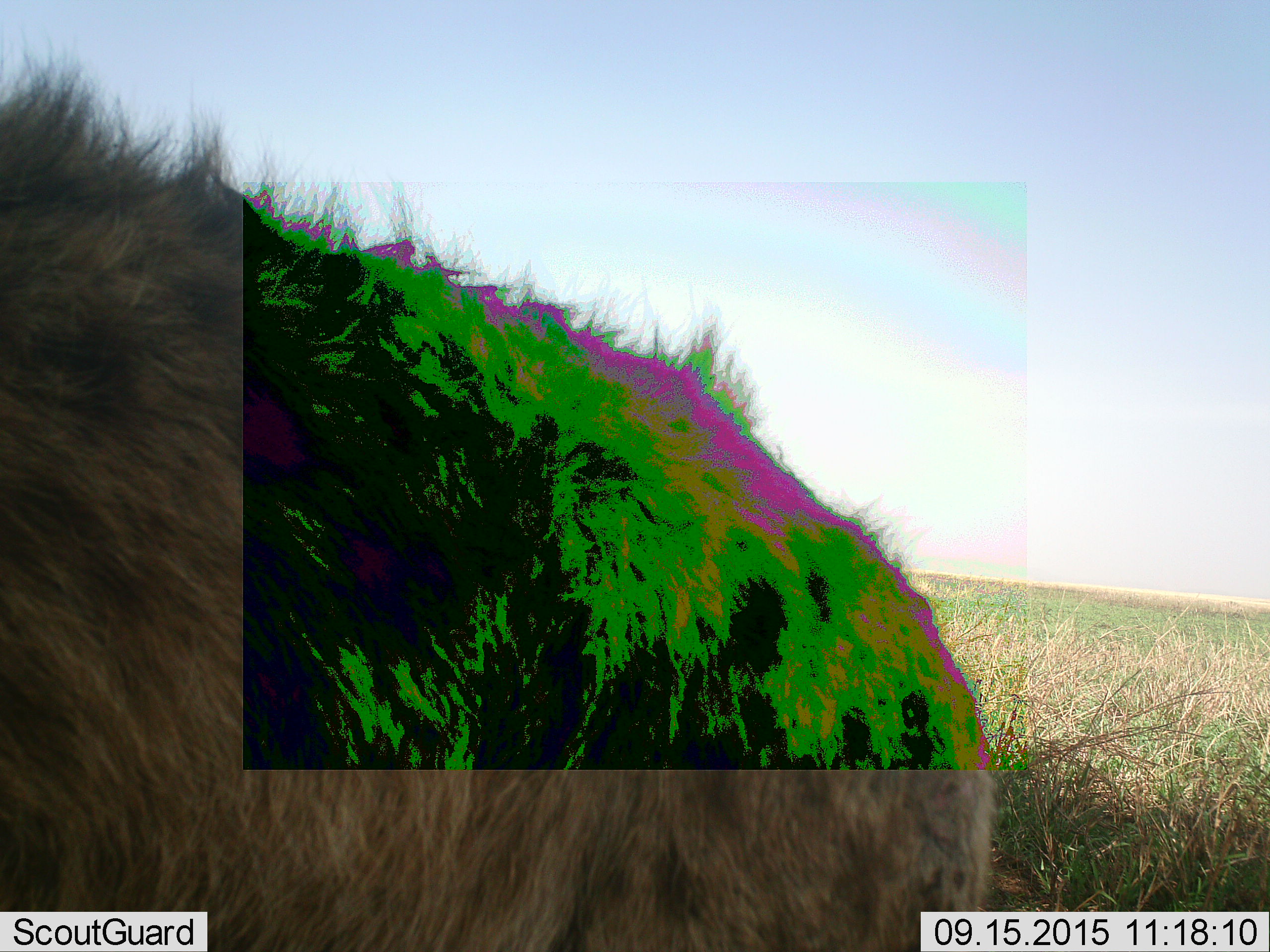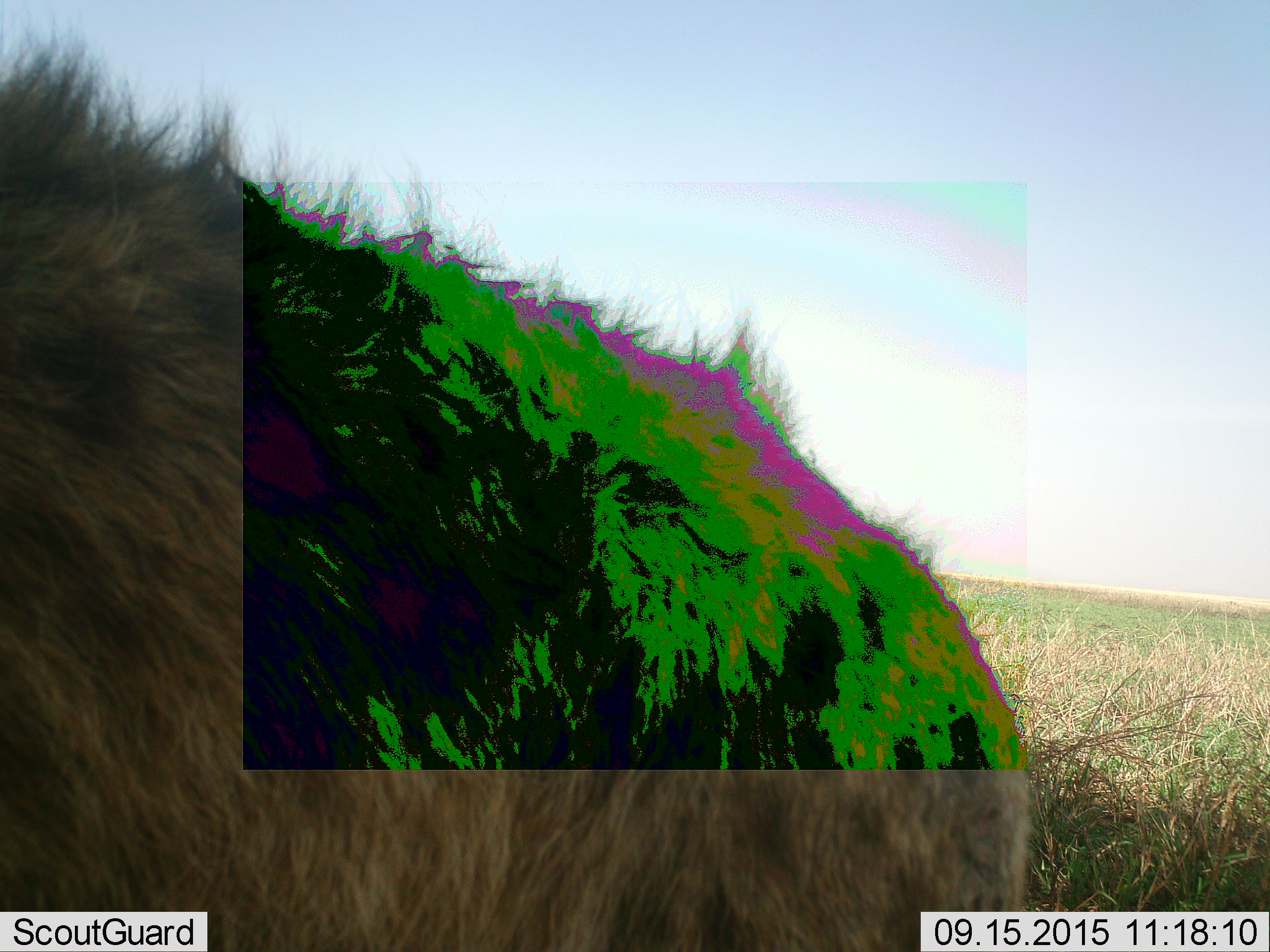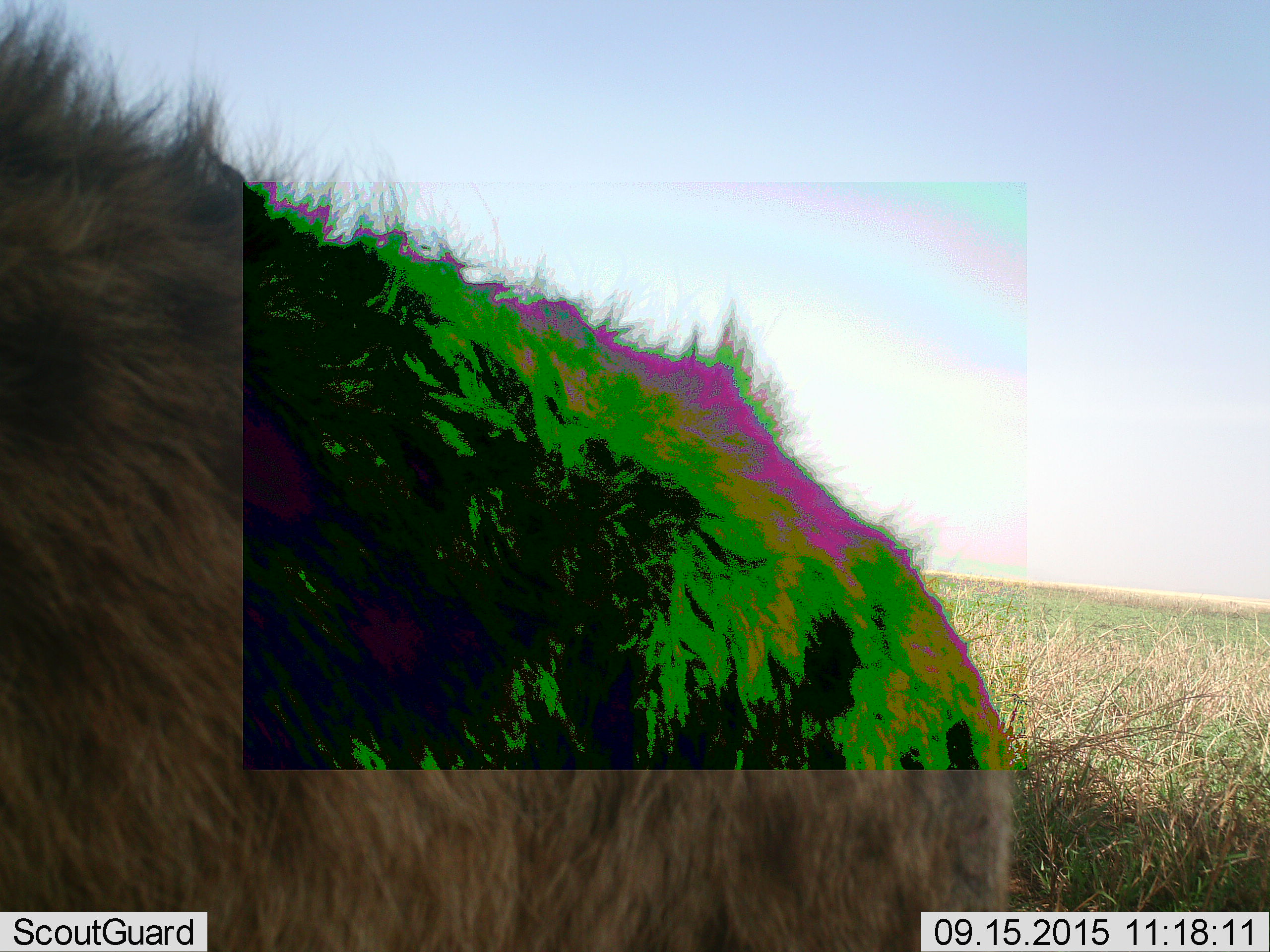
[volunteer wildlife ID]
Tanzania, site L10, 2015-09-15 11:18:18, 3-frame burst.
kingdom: Animalia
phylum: Chordata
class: Mammalia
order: Carnivora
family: Hyaenidae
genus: Crocuta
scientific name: Crocuta crocuta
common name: spotted hyena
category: hyenaspotted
Hyenaspotted (spotted hyena) (Crocuta crocuta), count 1. Behavior (volunteer vote fractions): standing 100%, resting 0%, moving 0%, interacting 0%. Young present (vote fraction): 0%. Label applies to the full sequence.